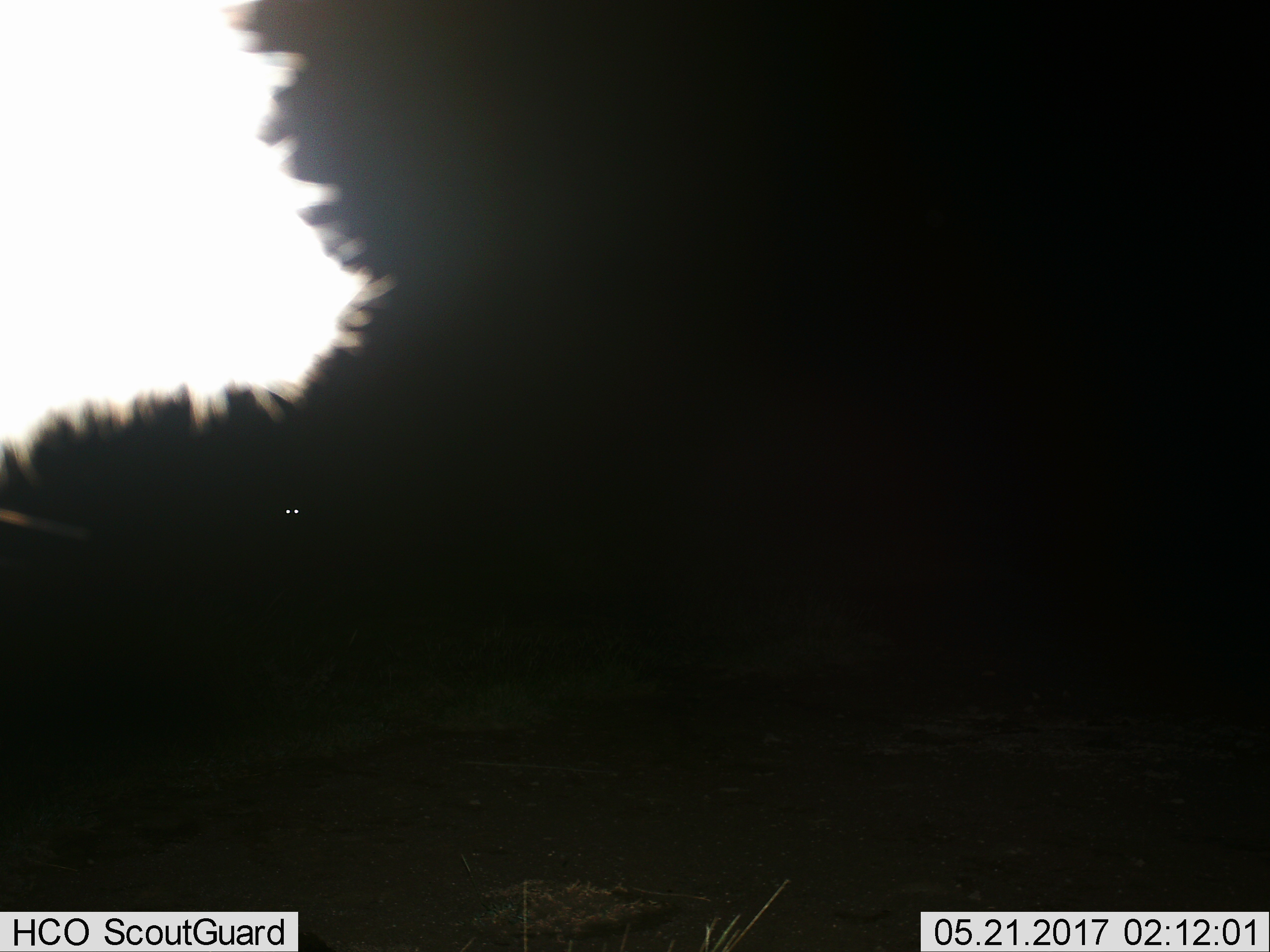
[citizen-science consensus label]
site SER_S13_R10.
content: unidentified animal